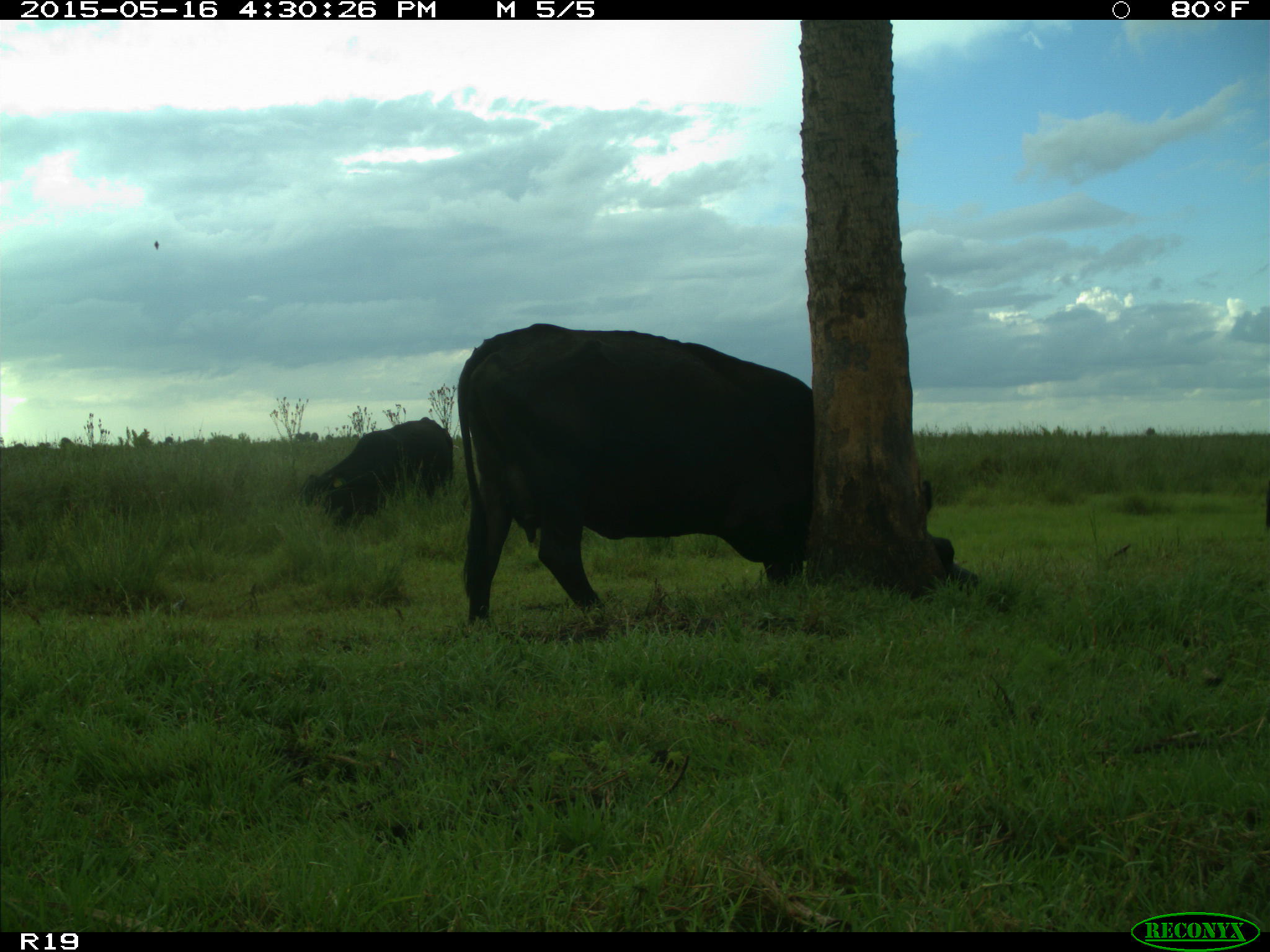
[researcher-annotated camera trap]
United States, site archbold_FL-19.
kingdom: Animalia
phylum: Chordata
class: Mammalia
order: Artiodactyla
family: Bovidae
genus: Bos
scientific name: Bos taurus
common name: domestic cow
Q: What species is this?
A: Bos taurus (domestic cow).